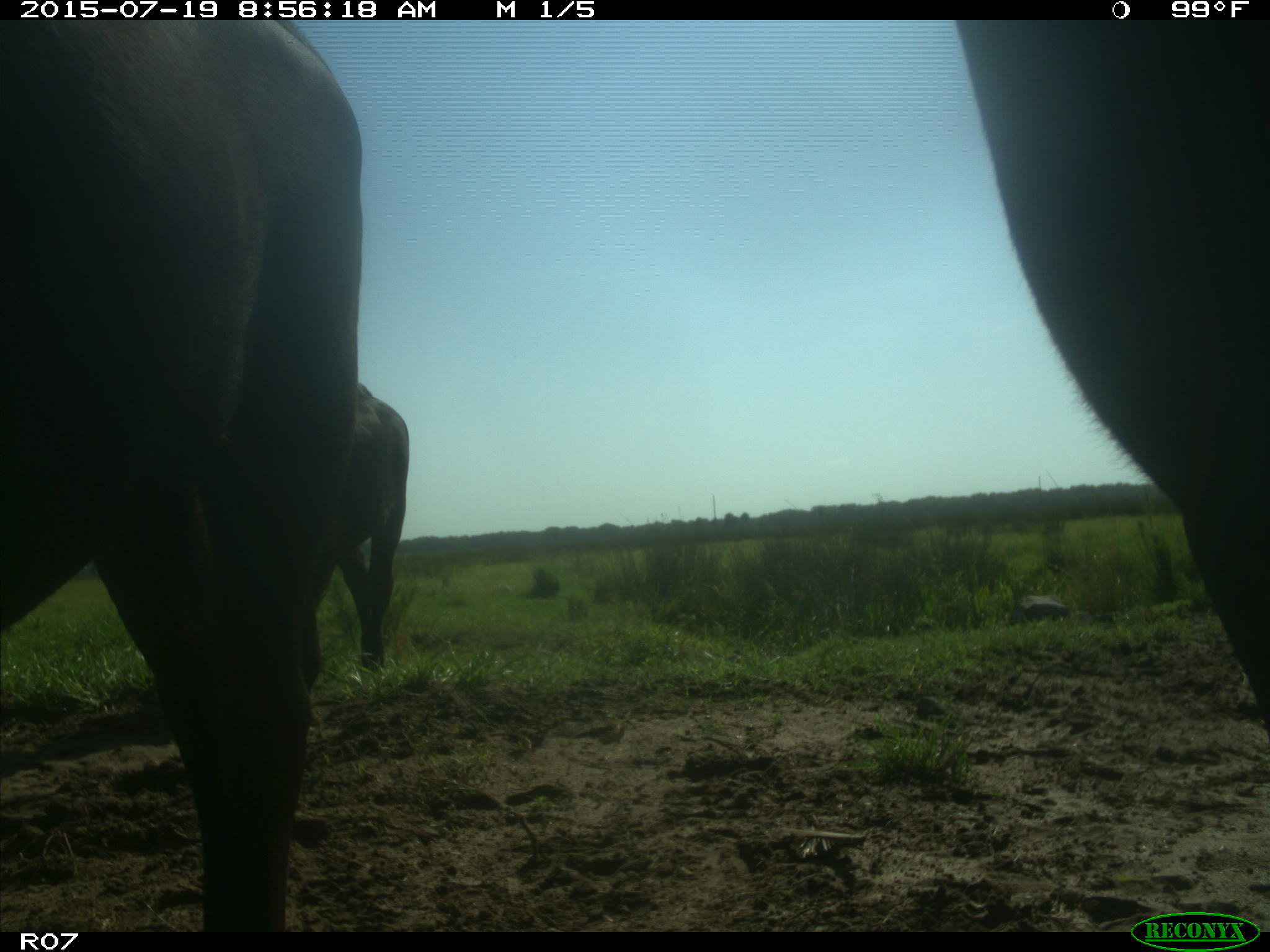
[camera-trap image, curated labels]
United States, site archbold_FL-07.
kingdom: Animalia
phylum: Chordata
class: Mammalia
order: Artiodactyla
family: Bovidae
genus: Bos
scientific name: Bos taurus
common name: domestic cow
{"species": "Bos taurus (domestic cow)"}